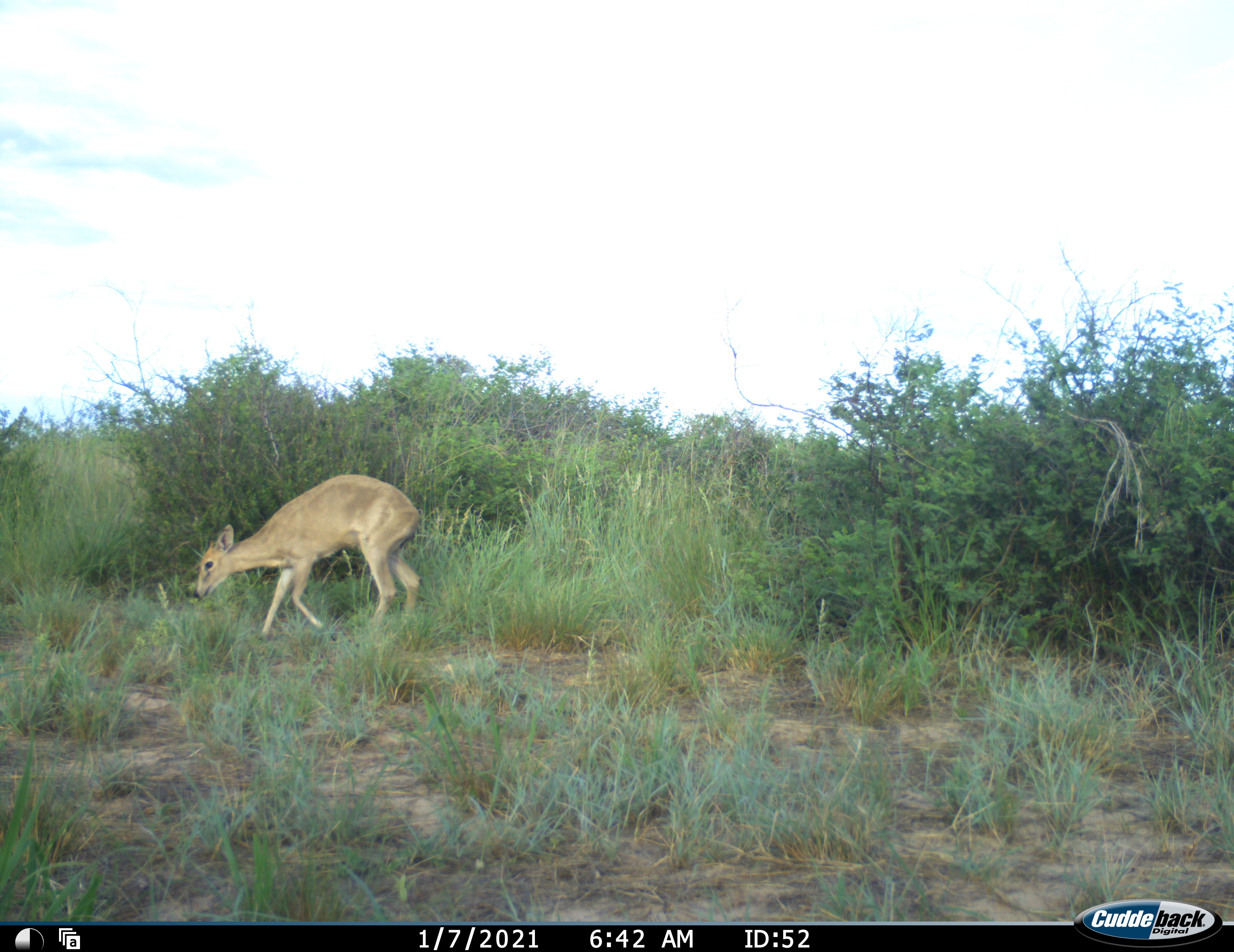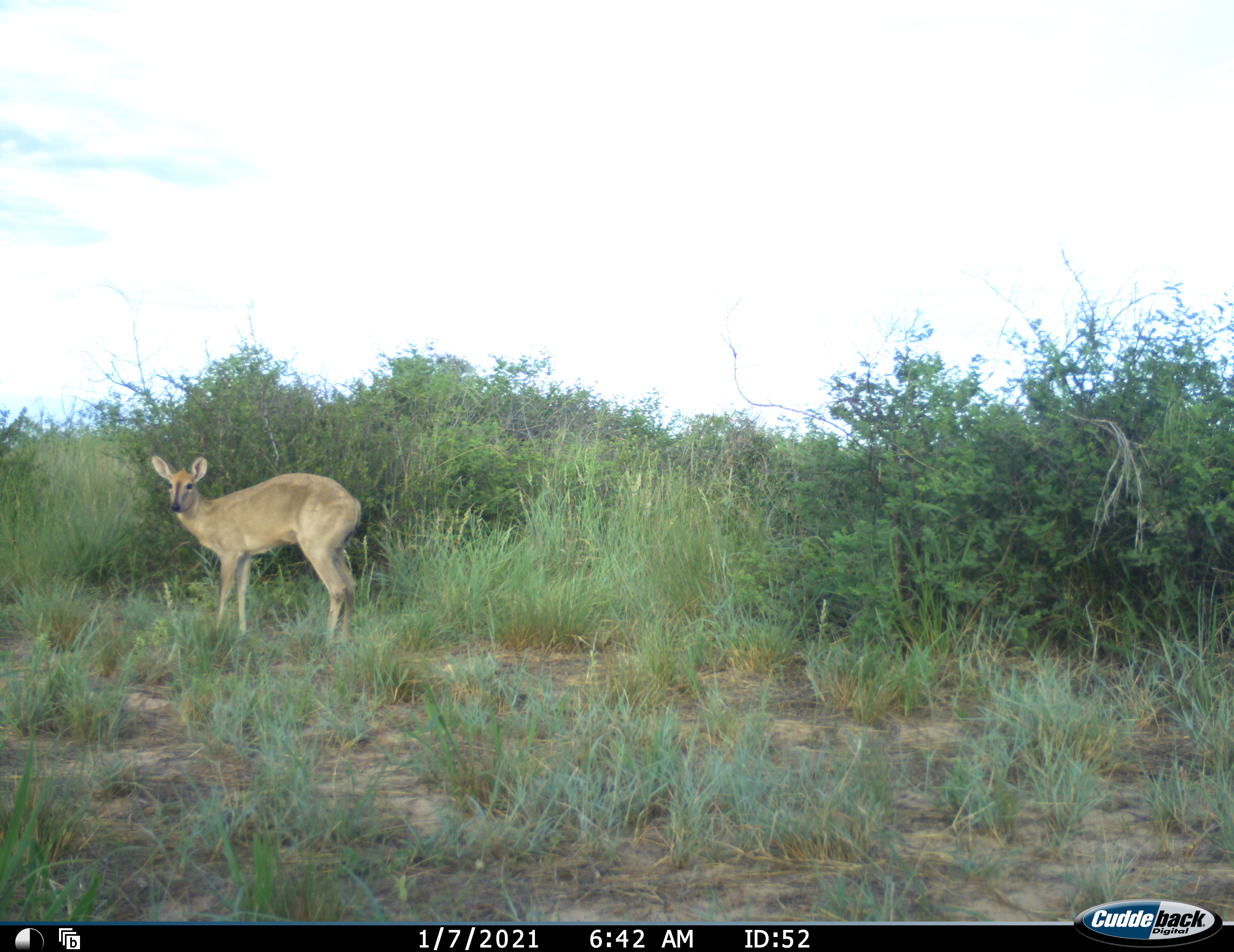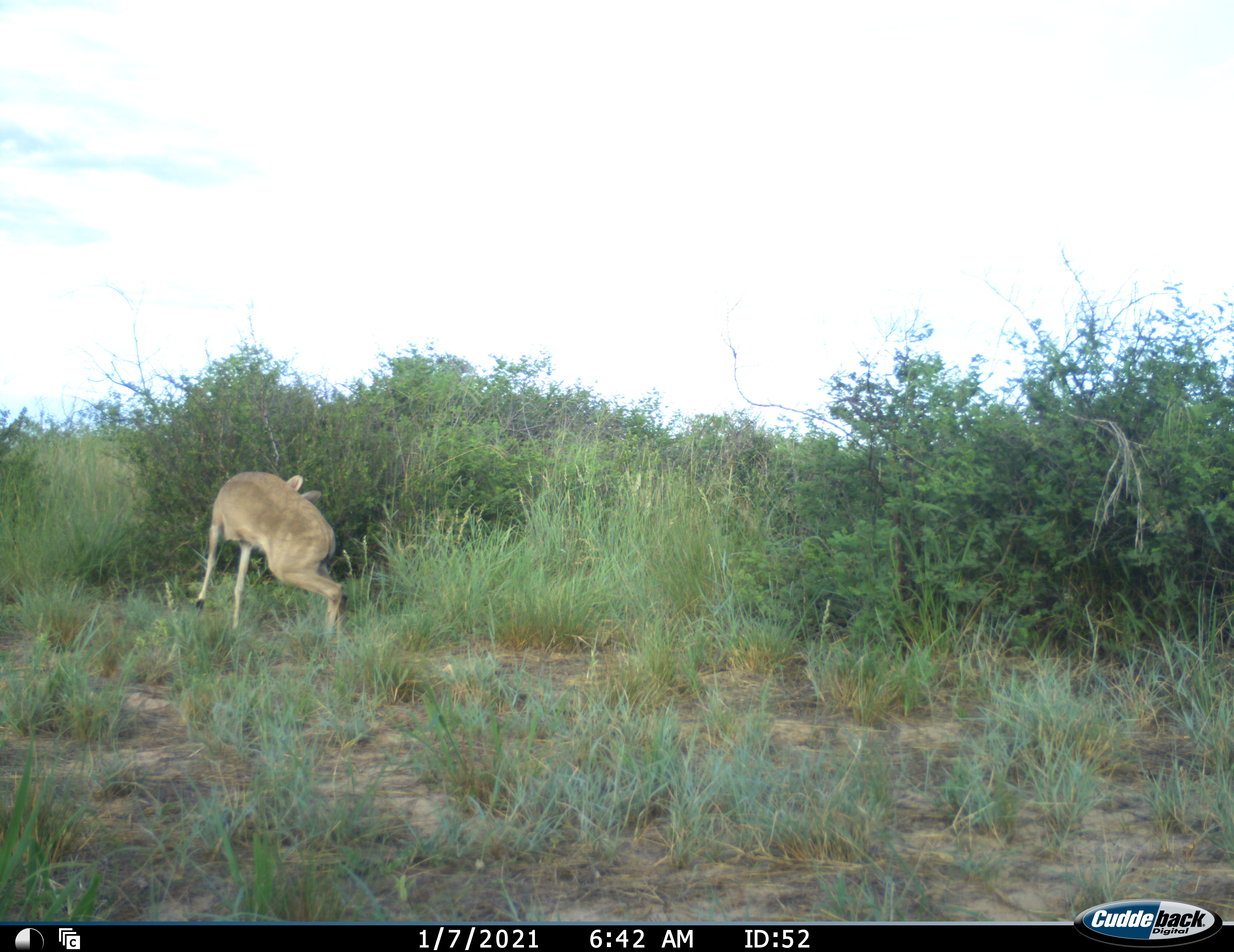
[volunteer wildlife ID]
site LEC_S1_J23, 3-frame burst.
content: unidentified animal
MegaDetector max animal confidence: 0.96